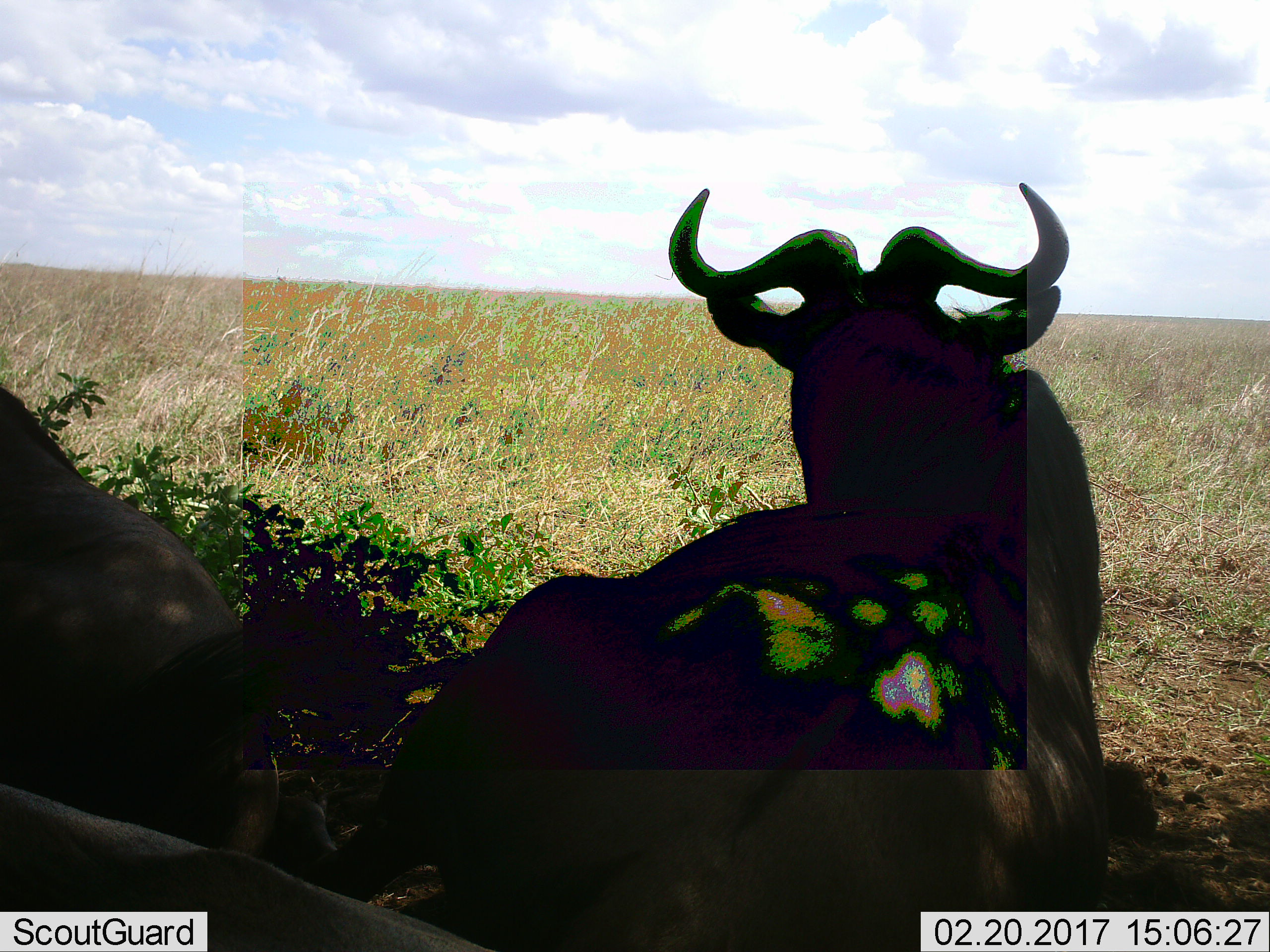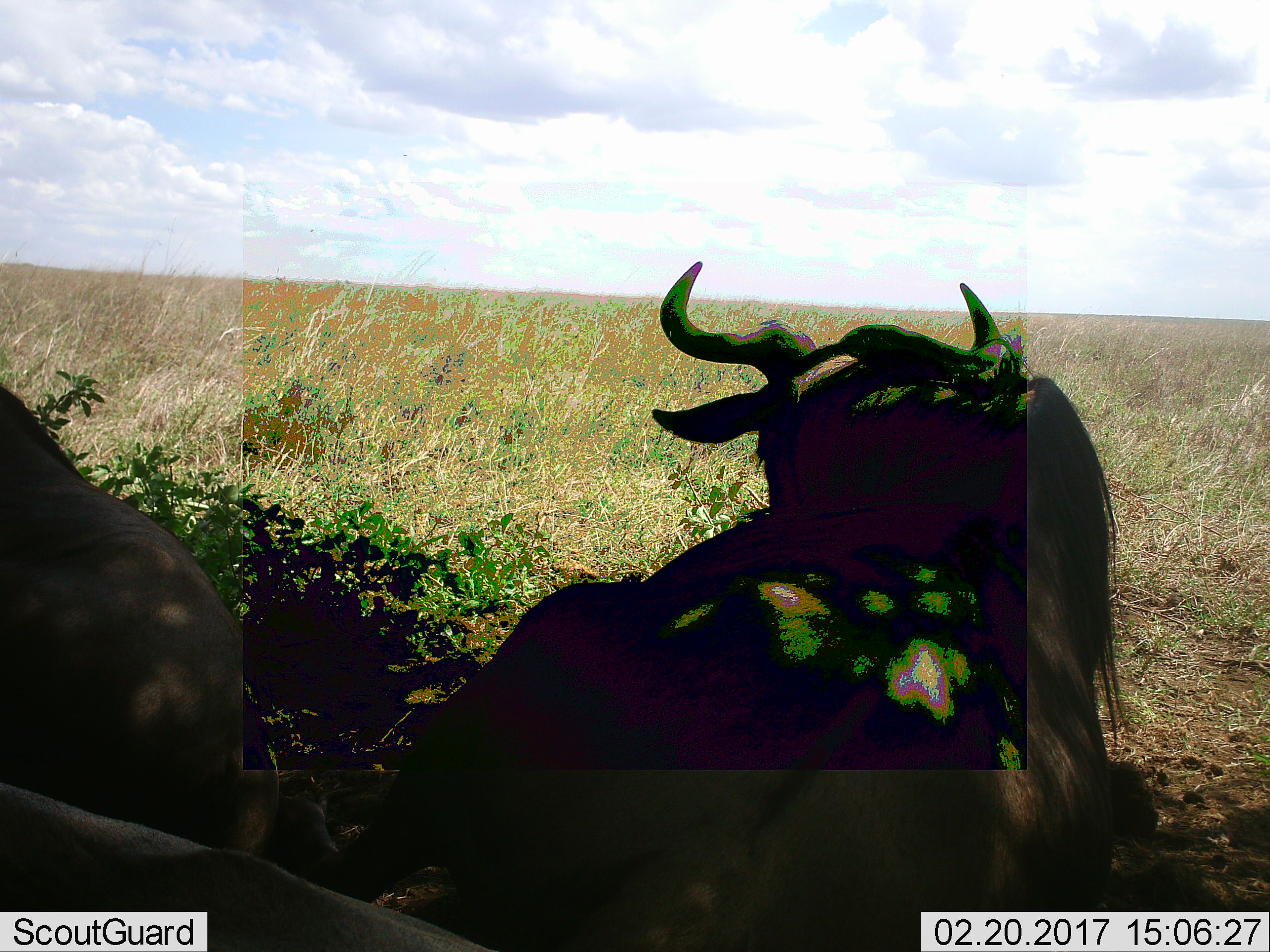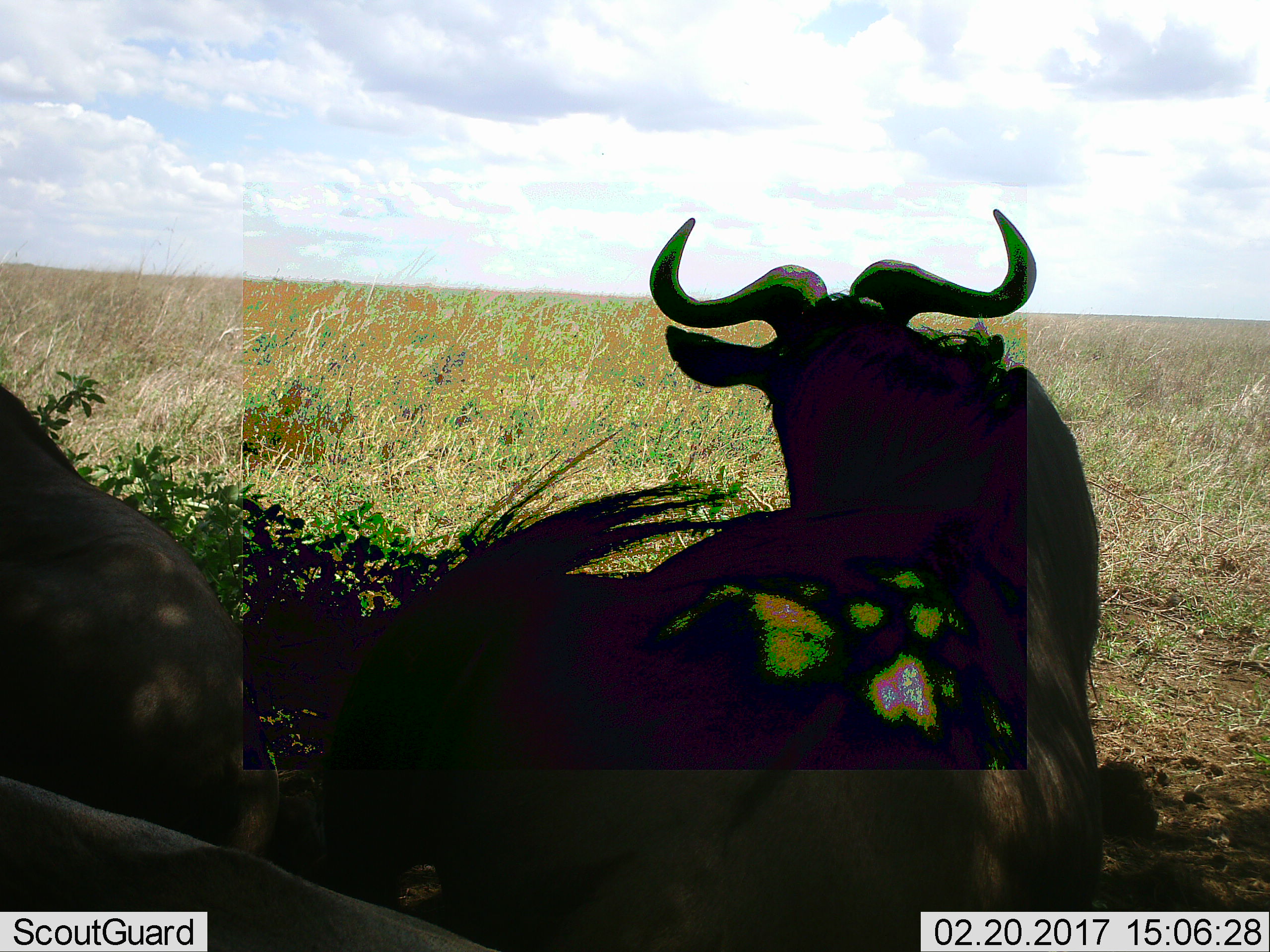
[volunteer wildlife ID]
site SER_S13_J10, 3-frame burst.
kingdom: Animalia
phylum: Chordata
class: Mammalia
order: Artiodactyla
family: Bovidae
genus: Connochaetes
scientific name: Connochaetes taurinus taurinus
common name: blue wildebeest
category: wildebeestblue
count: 2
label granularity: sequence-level